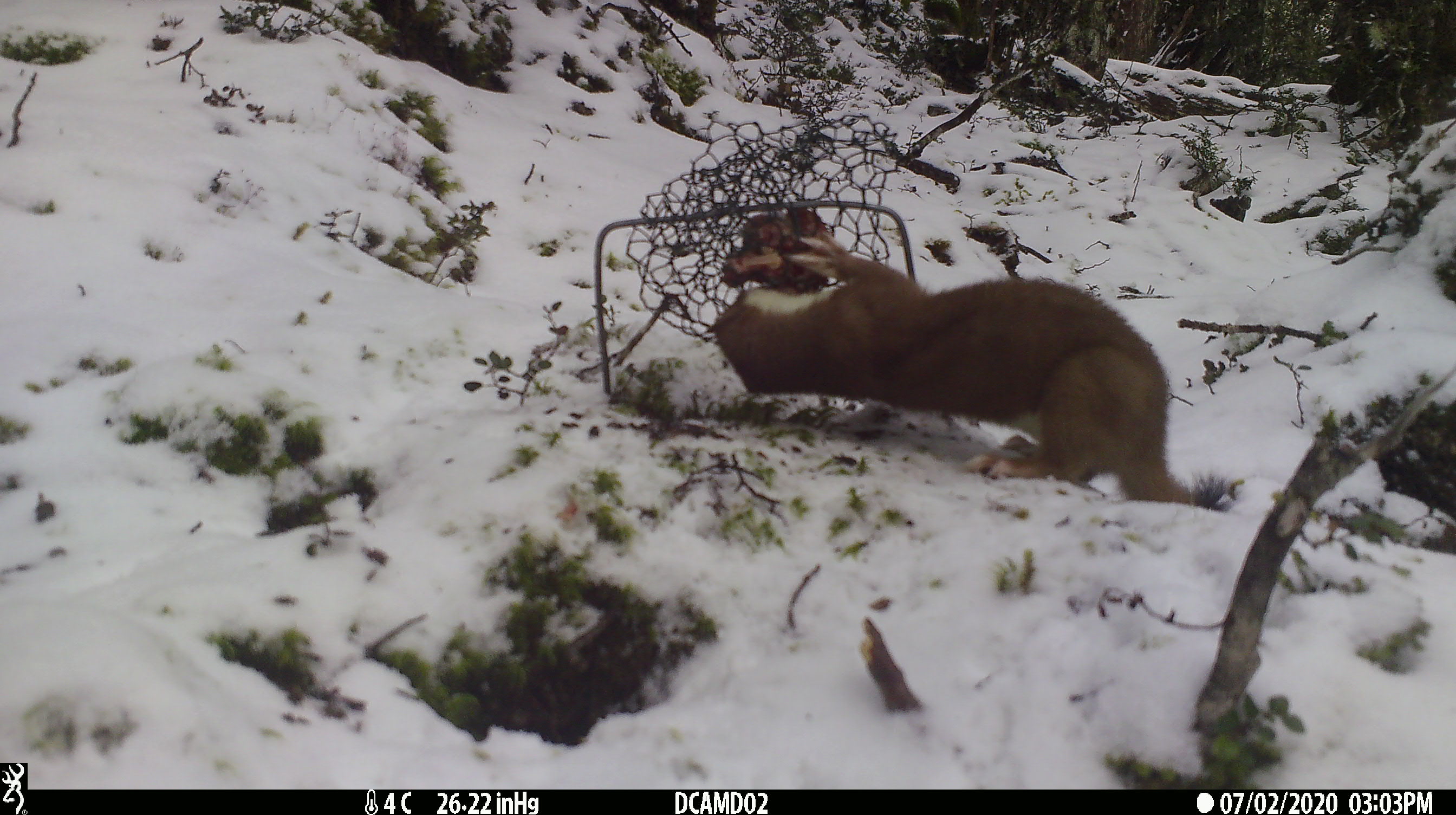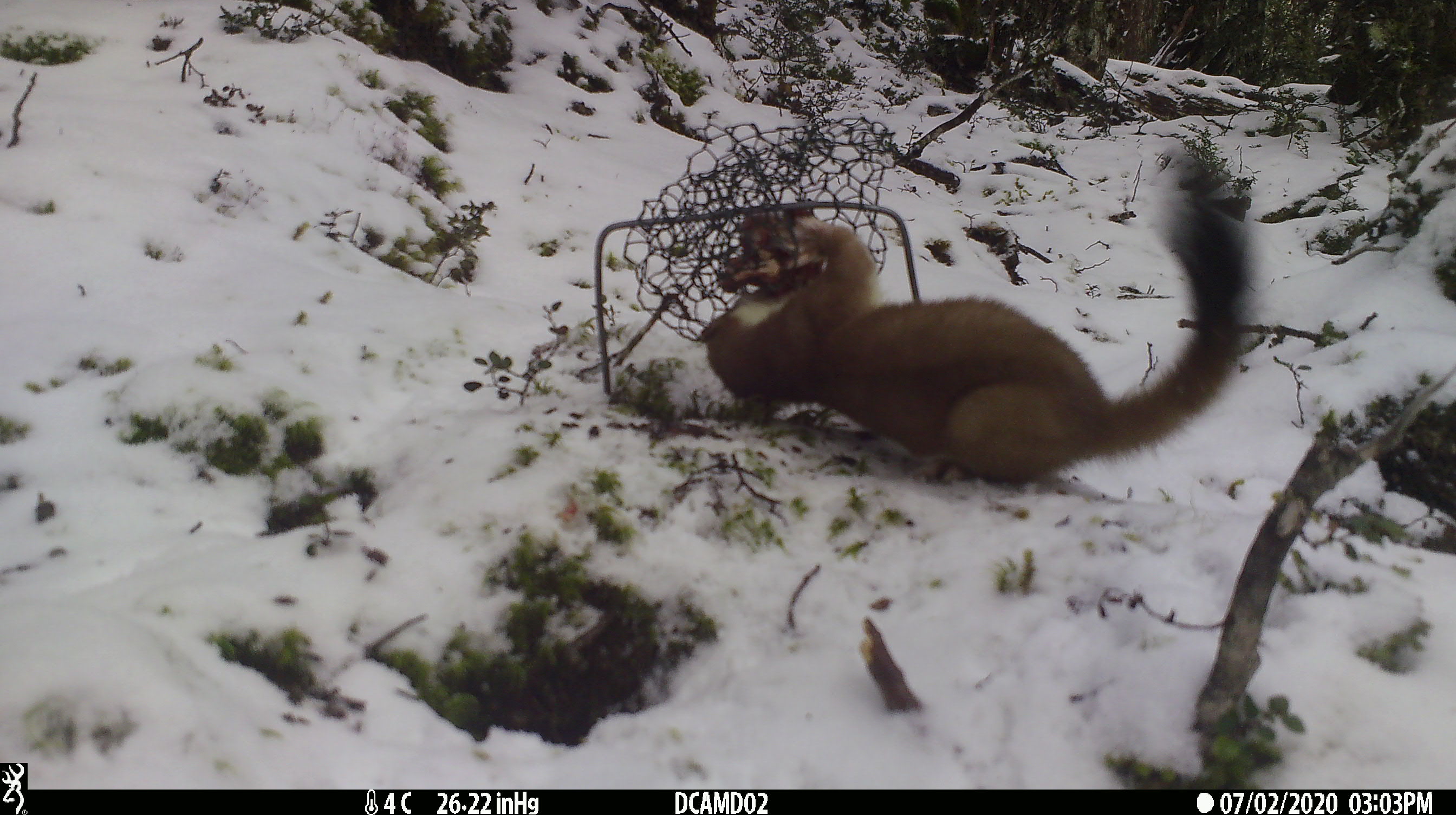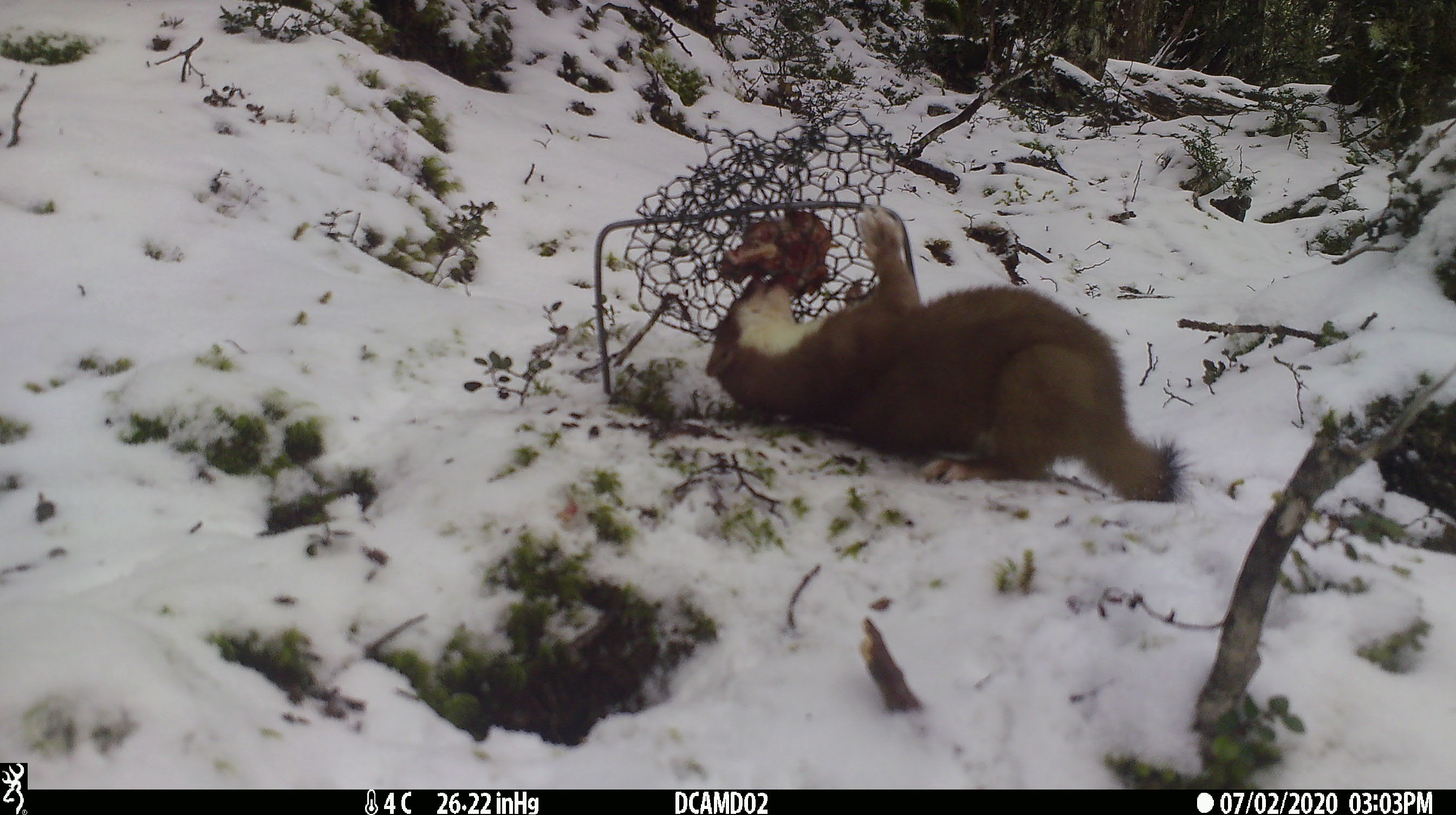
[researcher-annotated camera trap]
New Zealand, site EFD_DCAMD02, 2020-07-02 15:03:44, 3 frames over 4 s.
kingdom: Animalia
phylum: Chordata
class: Mammalia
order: Carnivora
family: Mustelidae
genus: Mustela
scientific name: Mustela erminea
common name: stoat